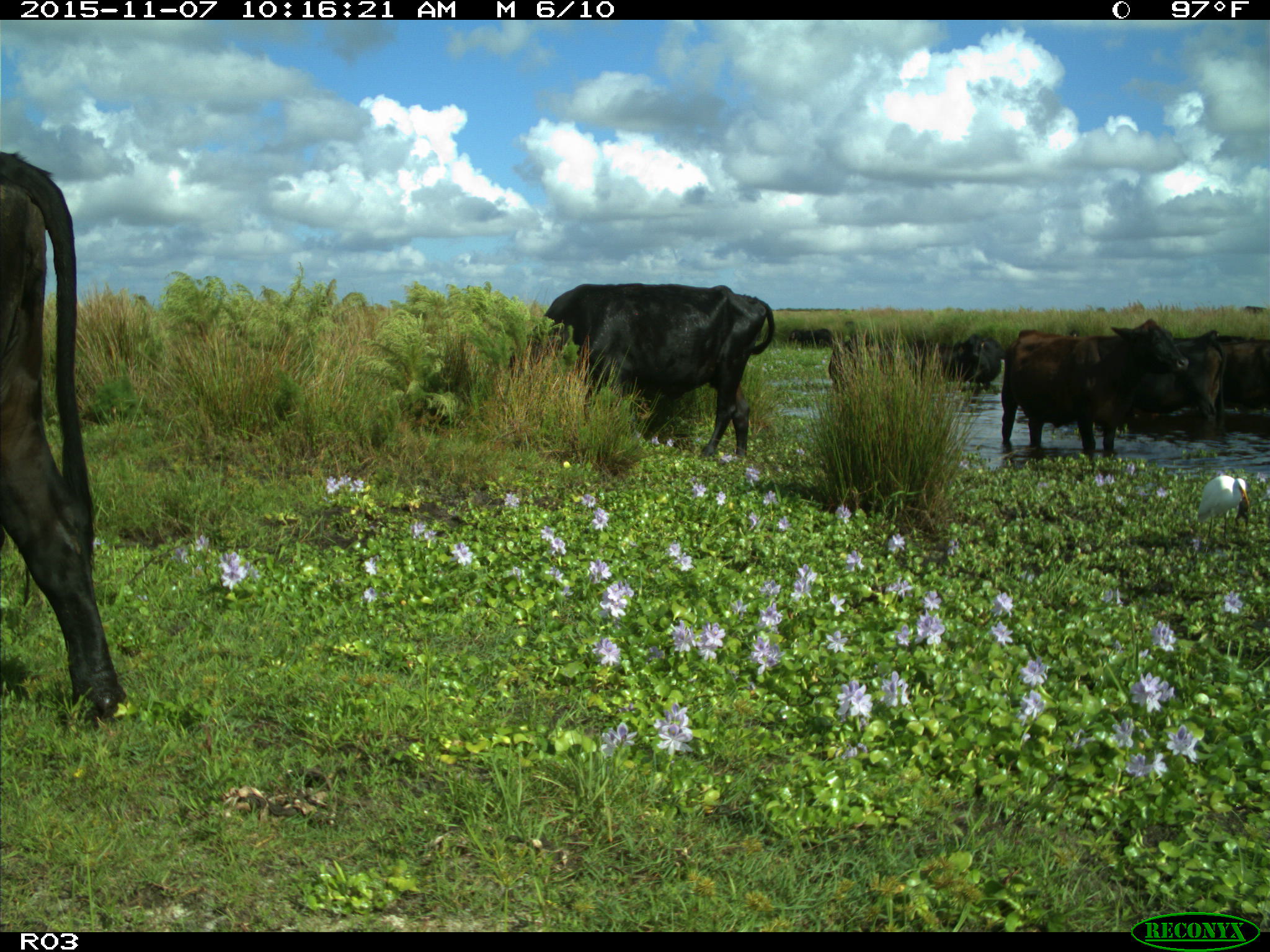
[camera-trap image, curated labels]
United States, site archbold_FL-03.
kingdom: Animalia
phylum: Chordata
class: Mammalia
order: Artiodactyla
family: Bovidae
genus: Bos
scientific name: Bos taurus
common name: domestic cow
Bos taurus (domestic cow).